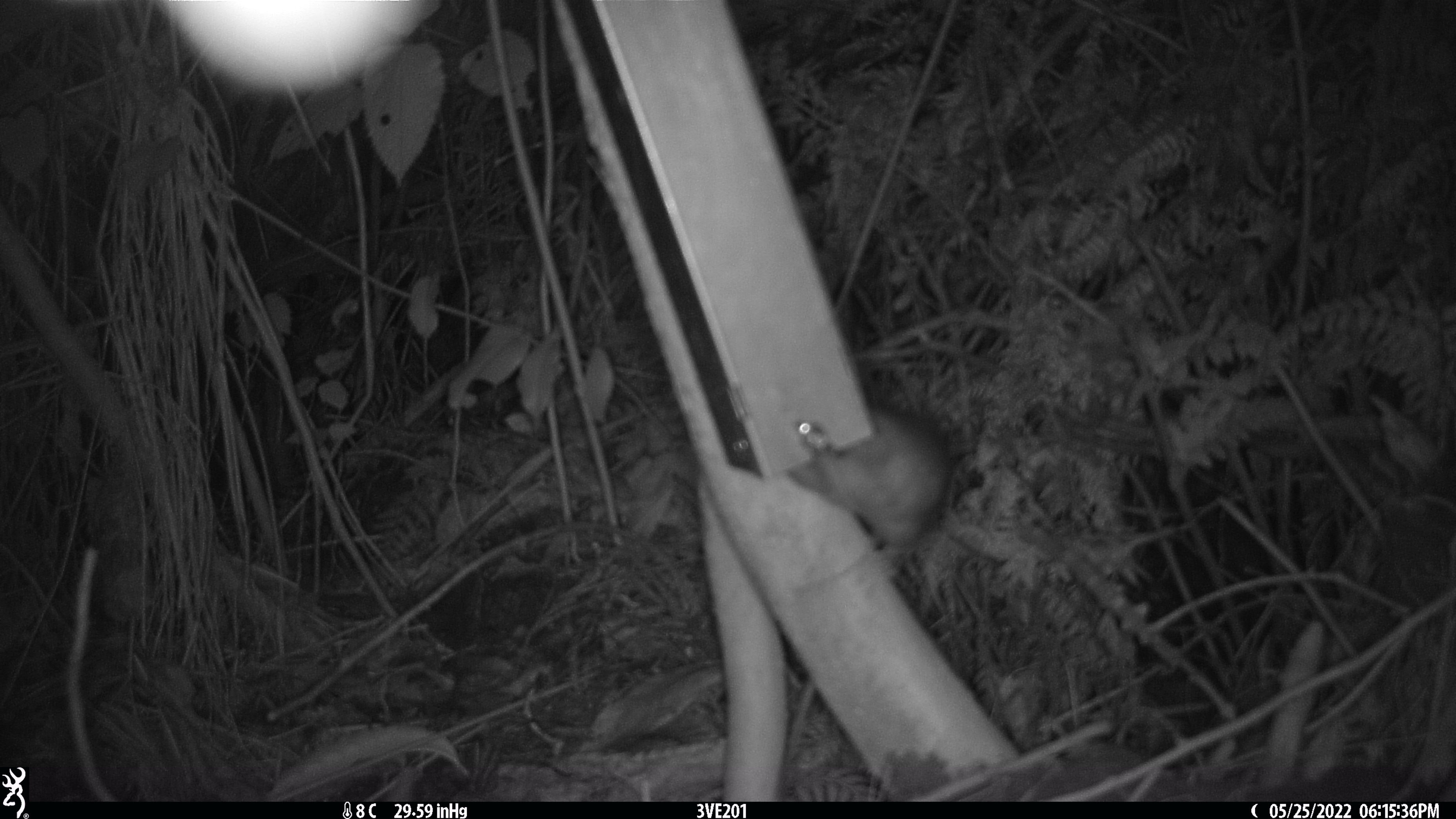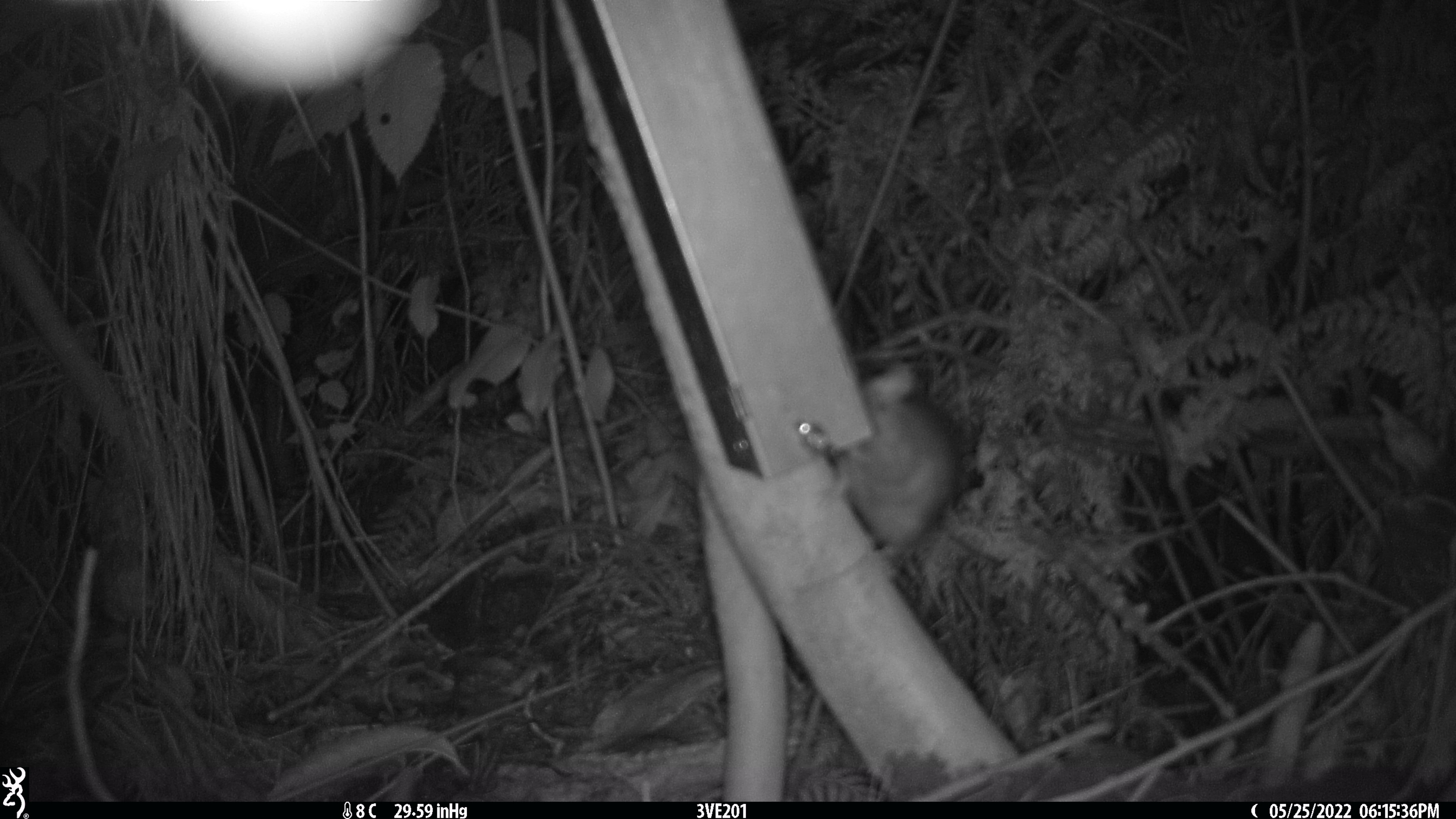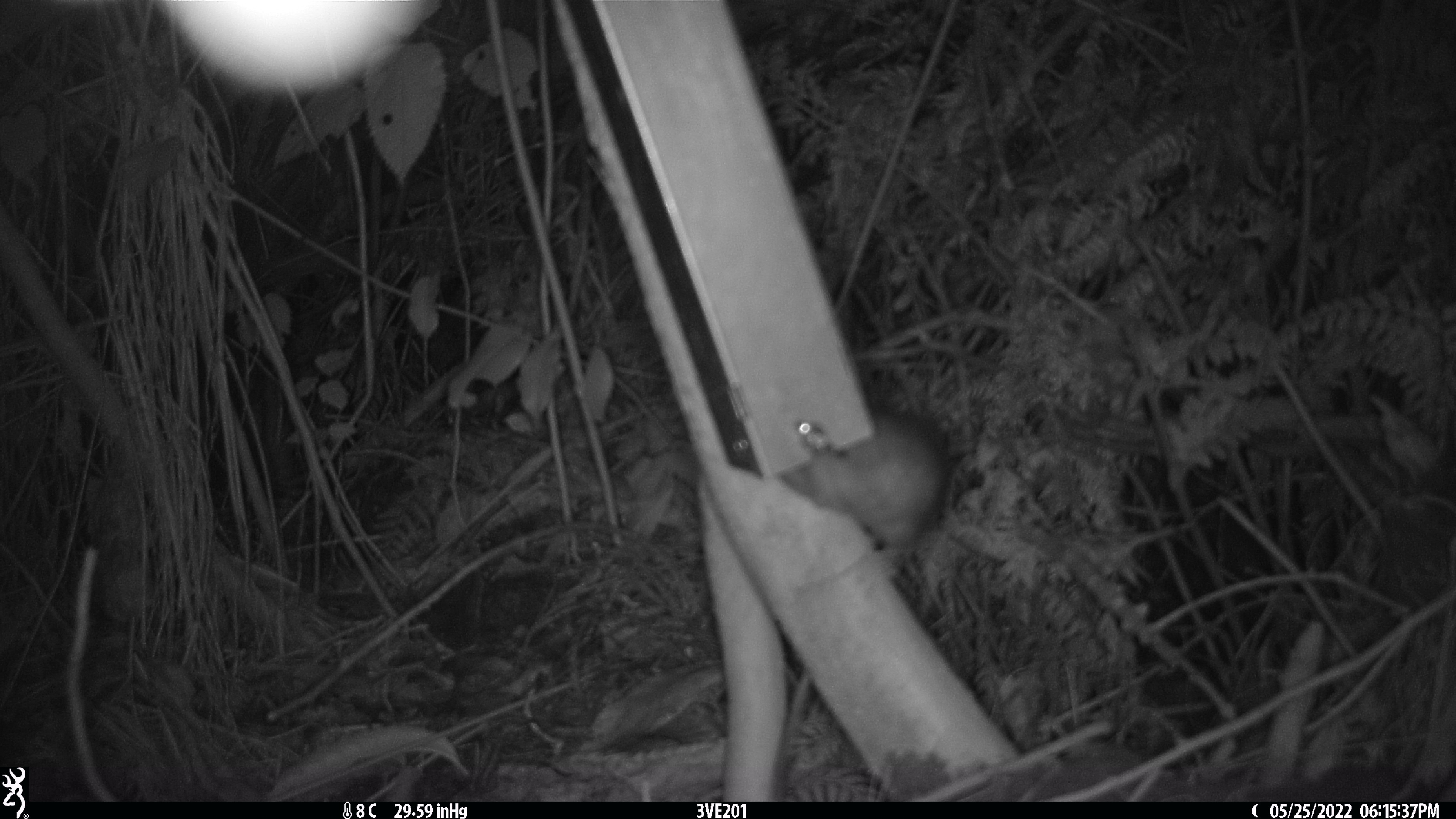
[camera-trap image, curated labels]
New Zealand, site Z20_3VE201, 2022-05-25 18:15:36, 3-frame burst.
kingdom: Animalia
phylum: Chordata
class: Mammalia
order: Rodentia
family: Muridae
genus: Rattus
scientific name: Rattus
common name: rat